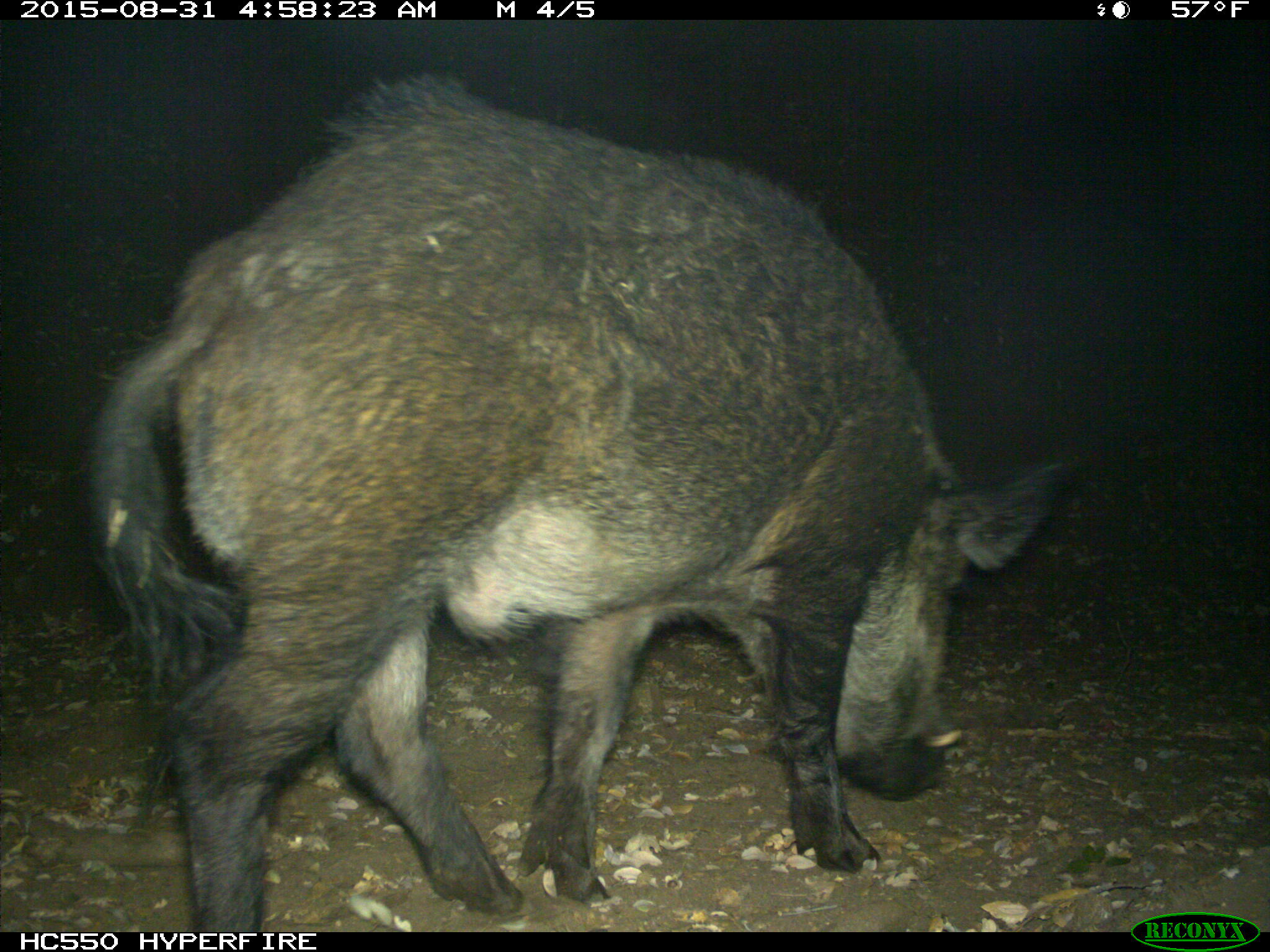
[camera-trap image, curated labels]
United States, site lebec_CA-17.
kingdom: Animalia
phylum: Chordata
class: Mammalia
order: Artiodactyla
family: Suidae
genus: Sus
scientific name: Sus scrofa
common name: wild boar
Sus scrofa (wild boar).